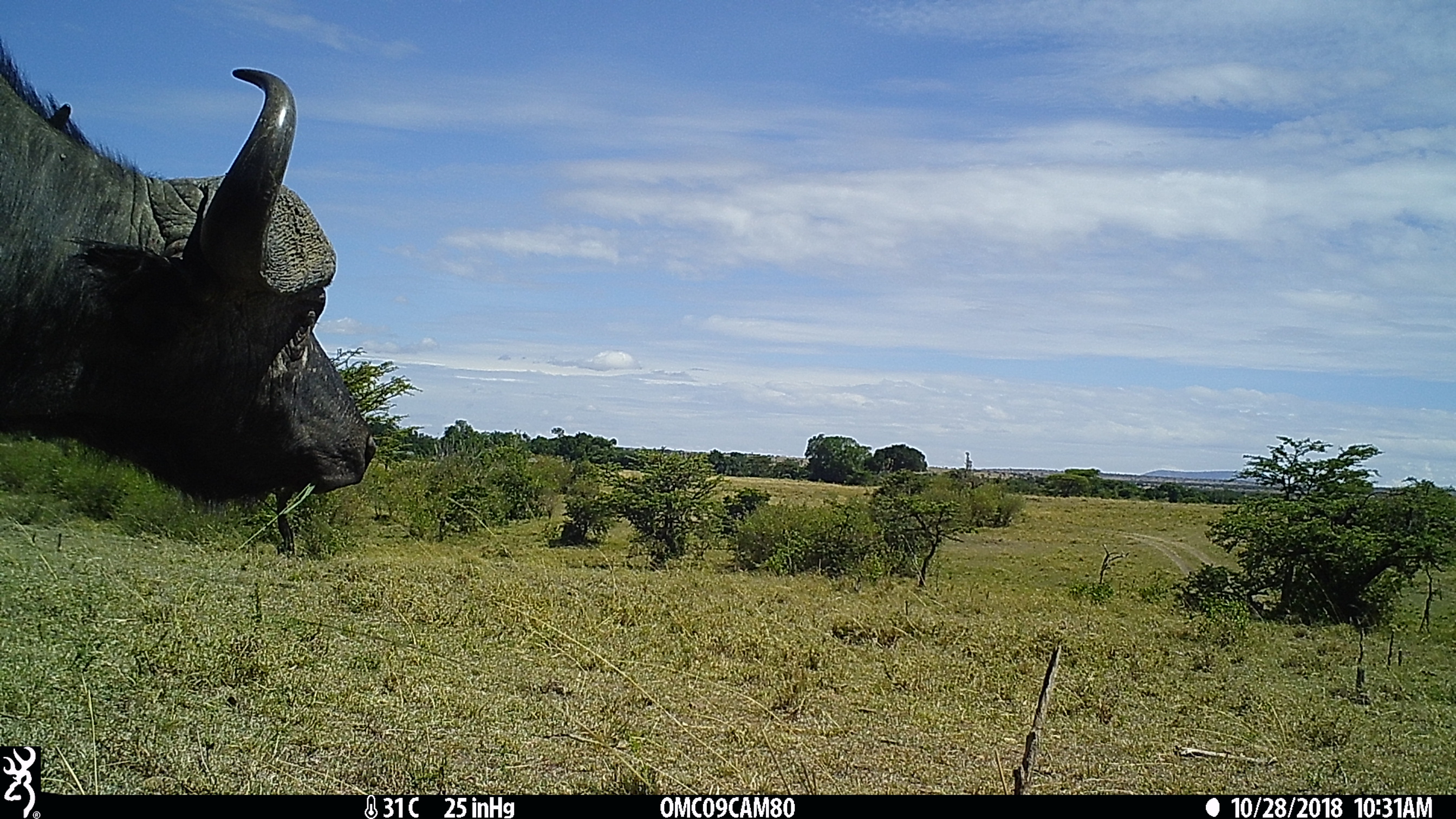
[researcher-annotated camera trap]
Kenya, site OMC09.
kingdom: Animalia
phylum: Chordata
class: Mammalia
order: Artiodactyla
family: Bovidae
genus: Syncerus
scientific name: Syncerus caffer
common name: buffalo